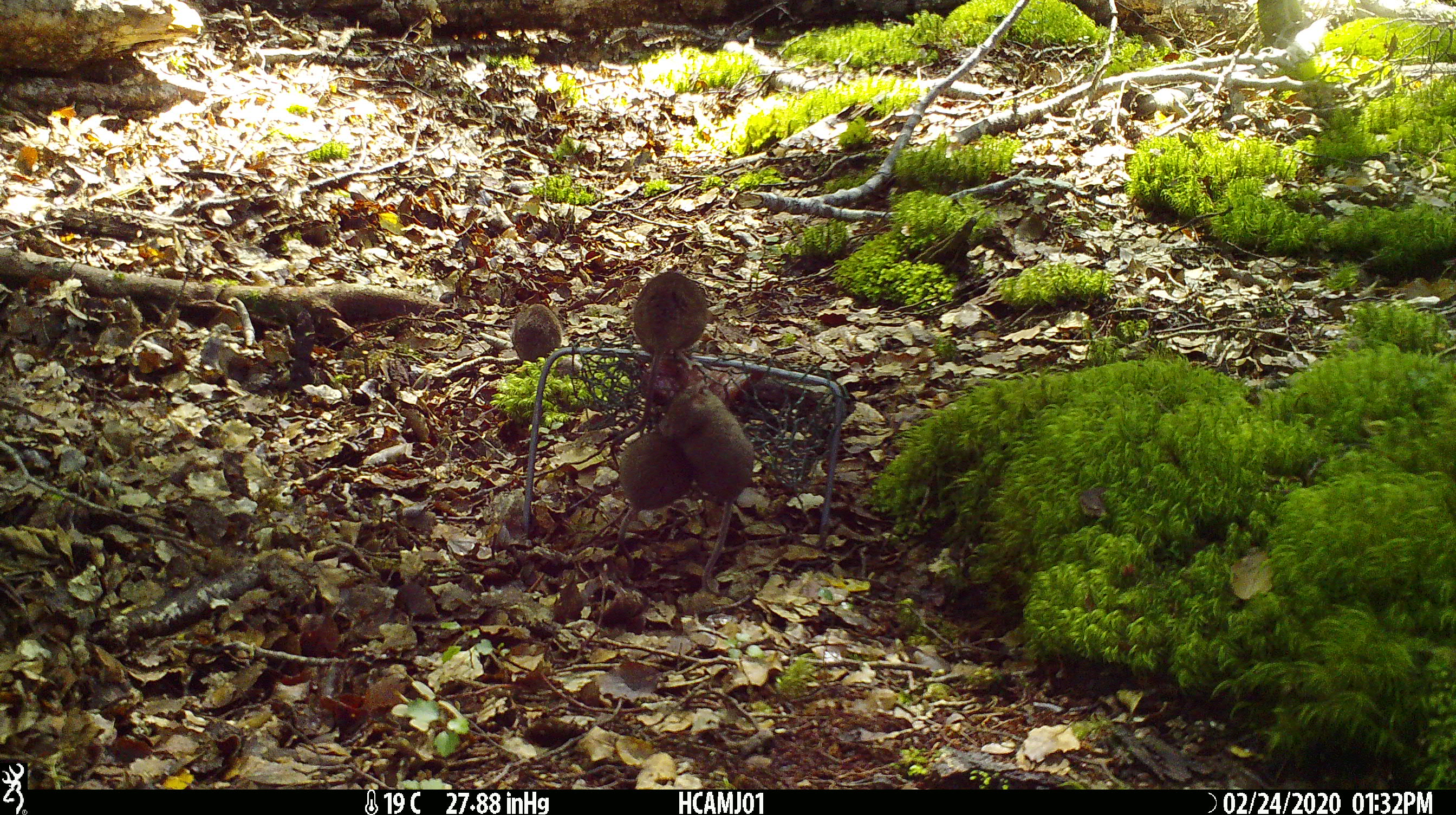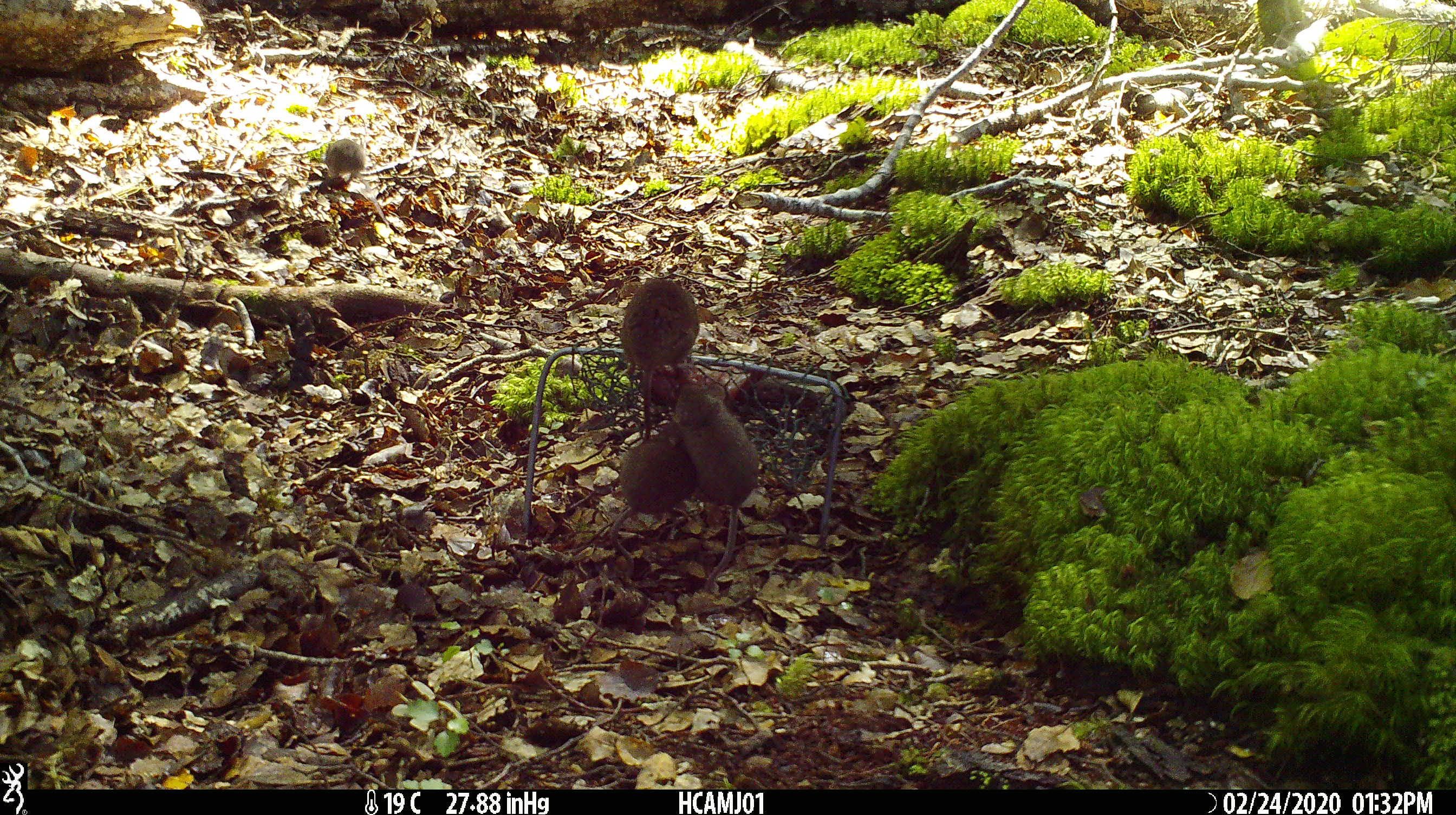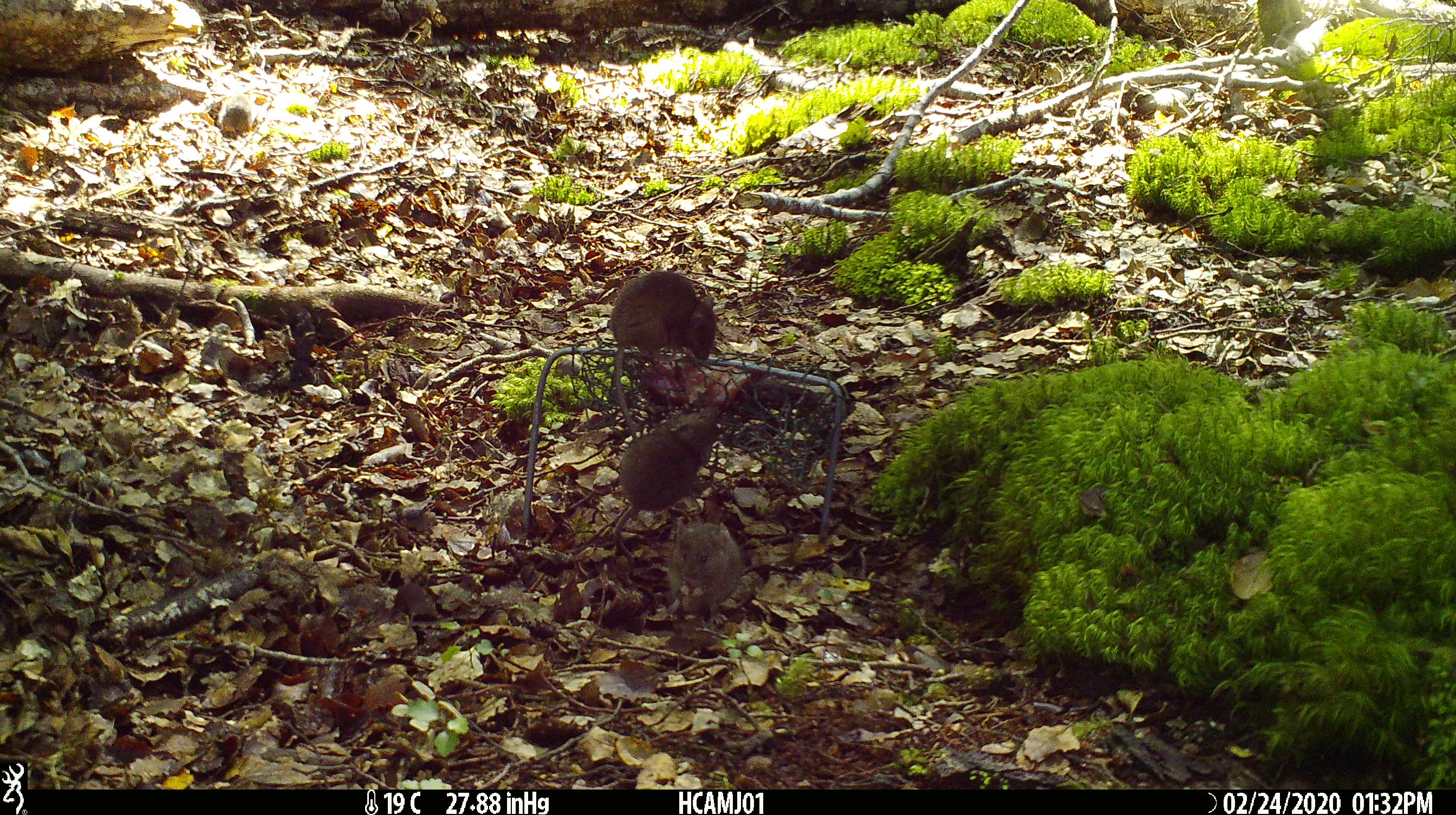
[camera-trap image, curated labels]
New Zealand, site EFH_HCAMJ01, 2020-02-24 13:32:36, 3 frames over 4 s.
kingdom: Animalia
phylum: Chordata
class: Mammalia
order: Rodentia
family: Muridae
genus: Mus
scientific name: Mus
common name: mouse